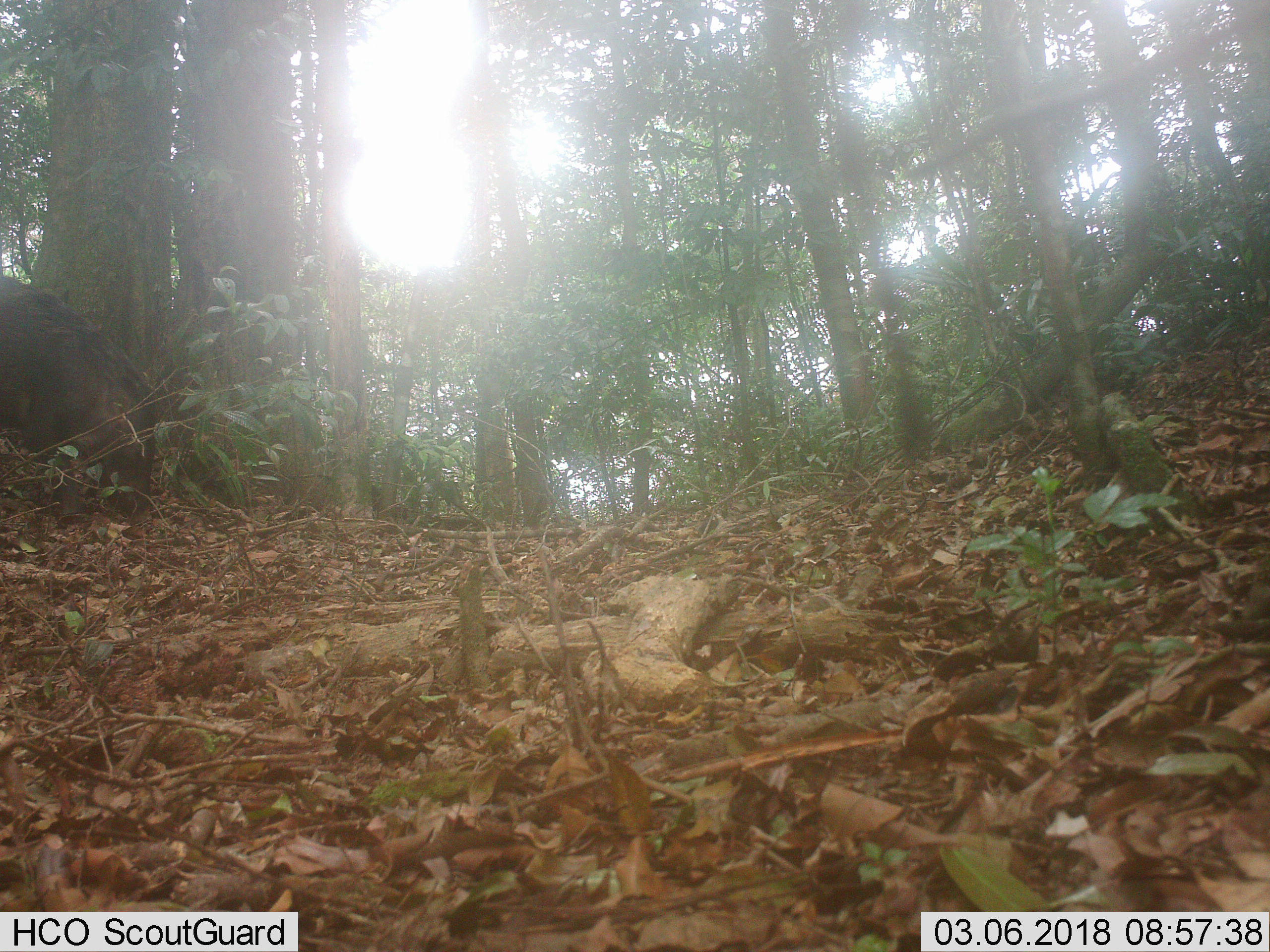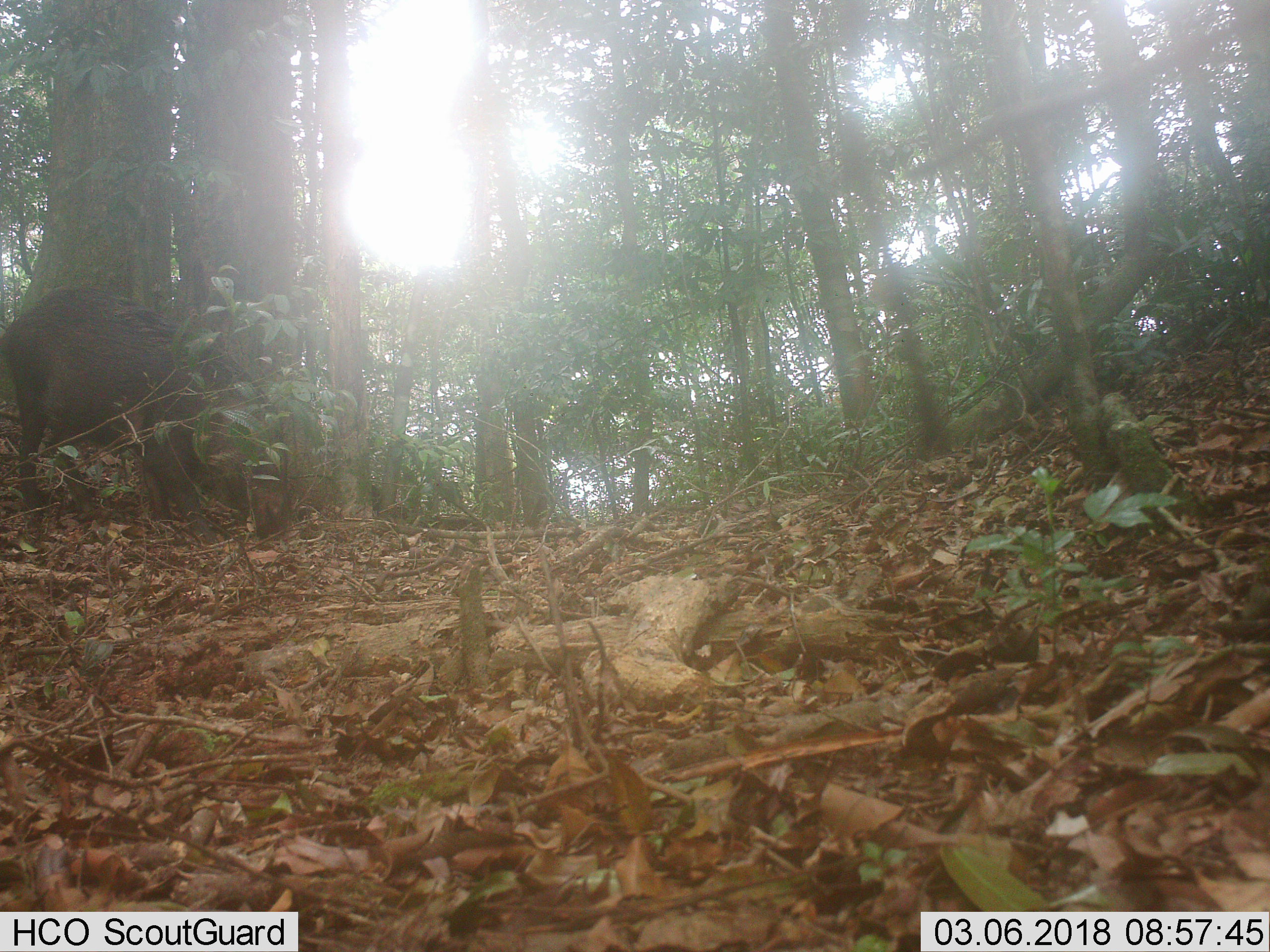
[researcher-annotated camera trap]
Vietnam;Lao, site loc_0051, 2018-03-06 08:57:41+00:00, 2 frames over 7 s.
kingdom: Animalia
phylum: Chordata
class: Mammalia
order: Artiodactyla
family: Suidae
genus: Sus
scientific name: Sus scrofa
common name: eurasian wild pig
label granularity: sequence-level